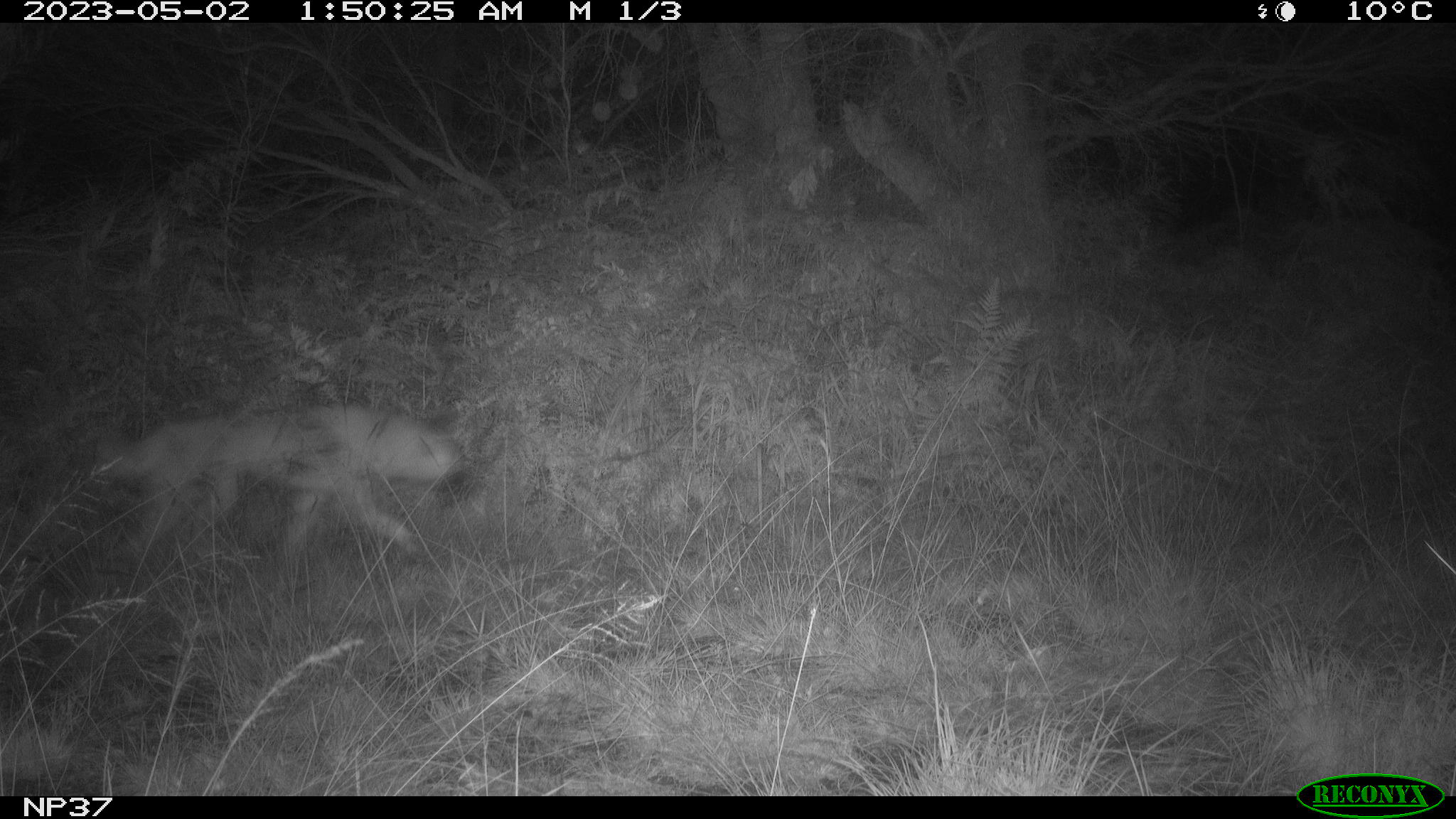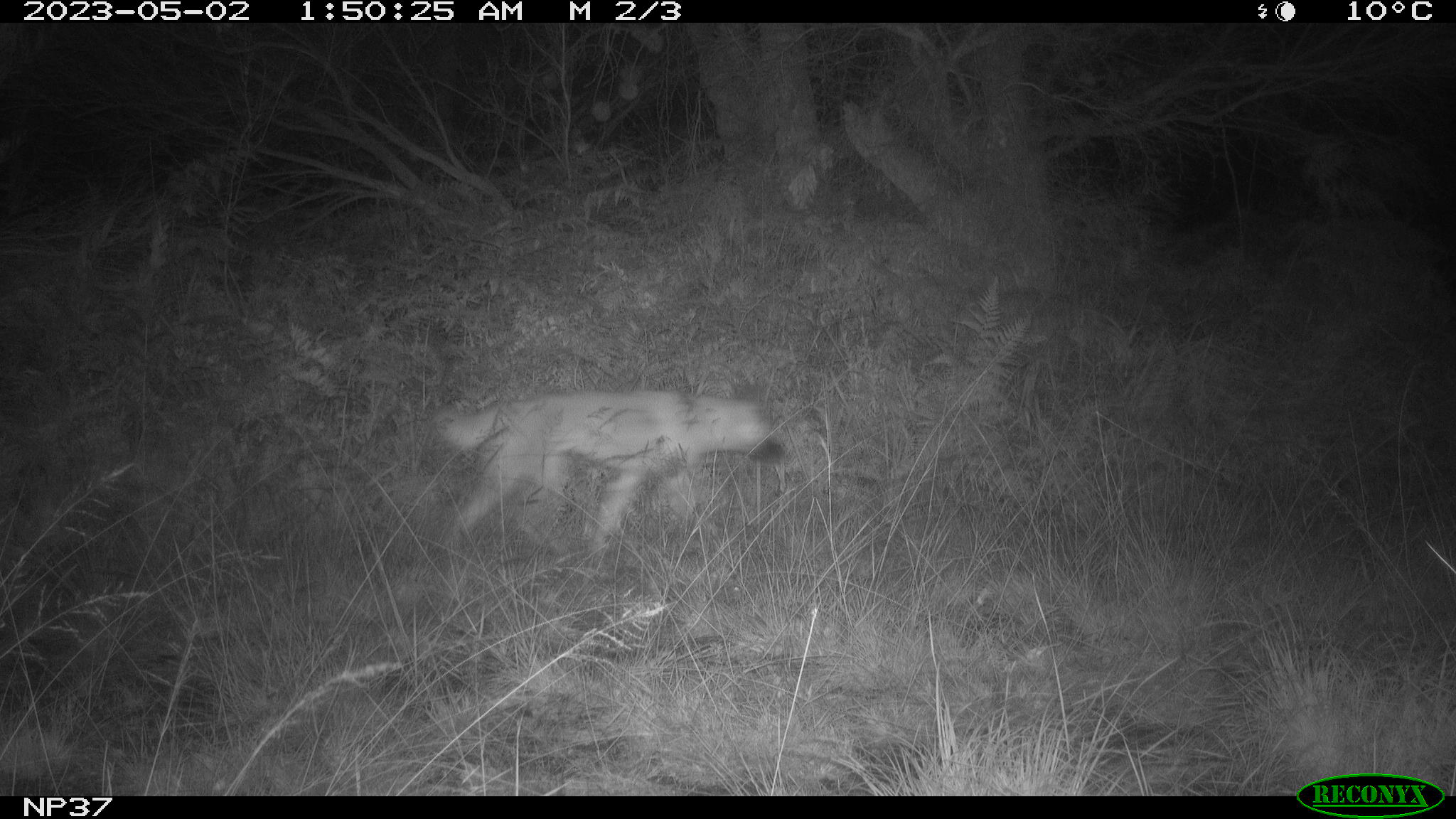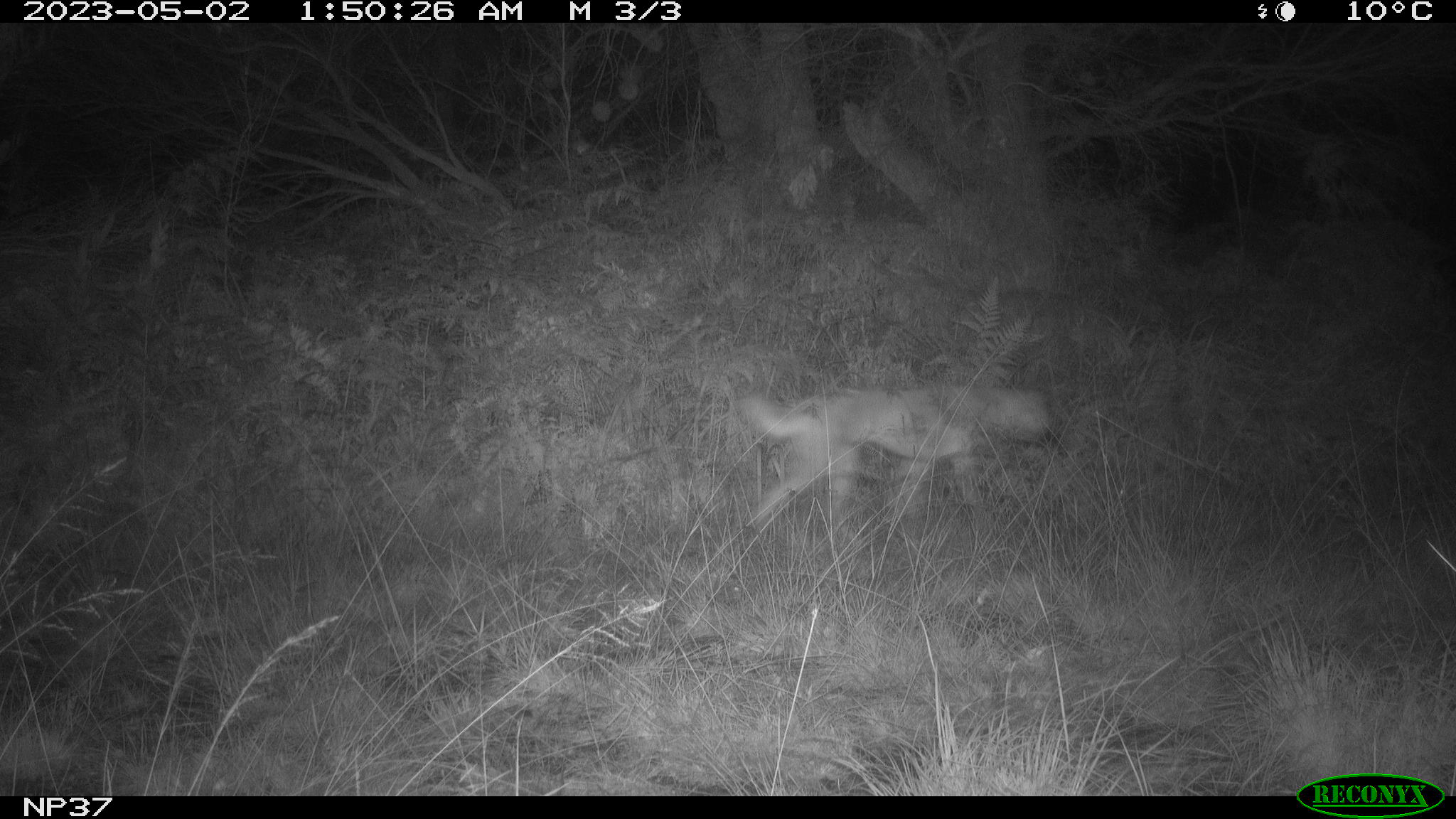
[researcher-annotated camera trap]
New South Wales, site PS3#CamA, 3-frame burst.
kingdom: Animalia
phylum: Chordata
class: Mammalia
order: Carnivora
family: Canidae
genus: Canis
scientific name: Canis familiaris dingo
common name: dingo